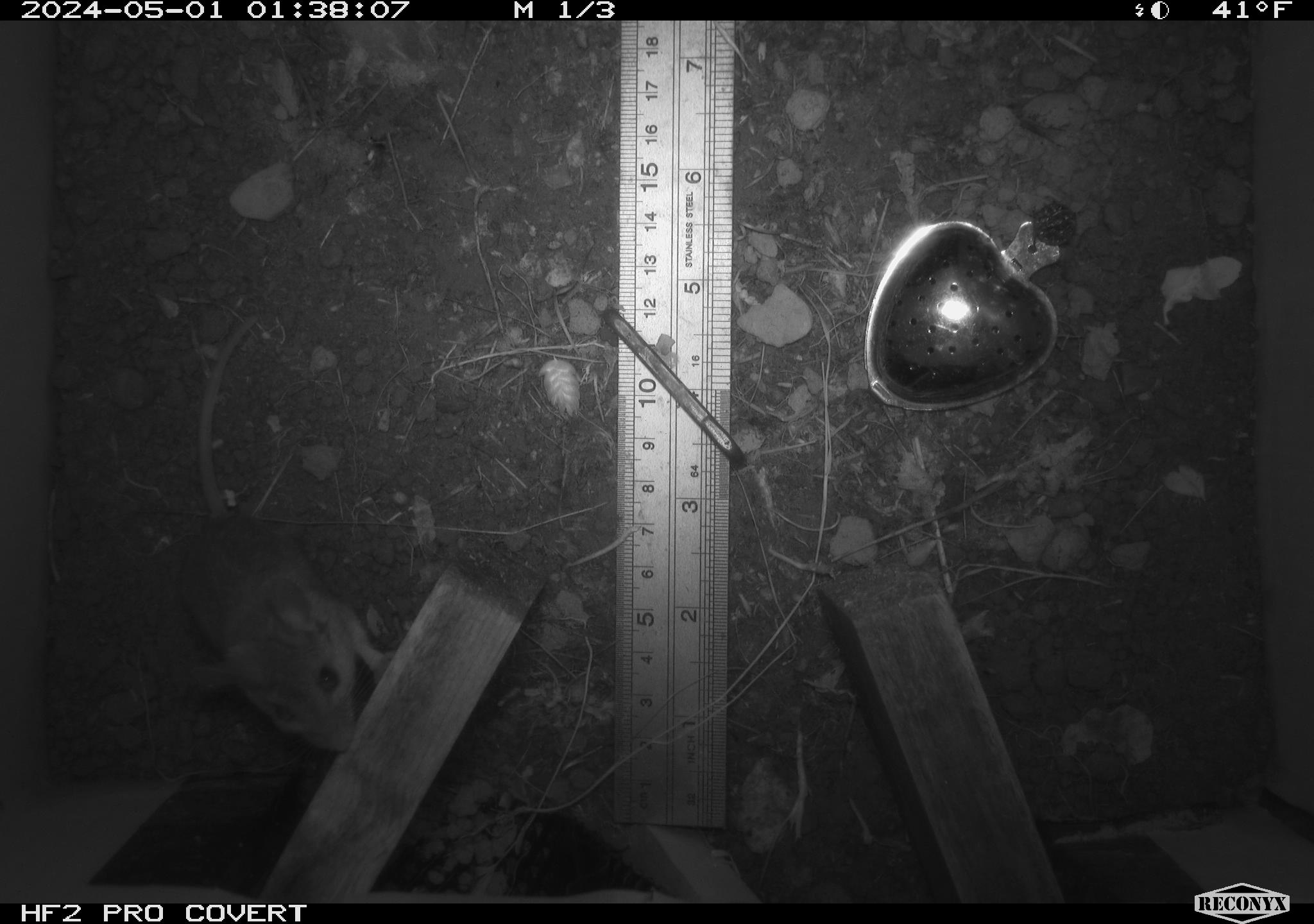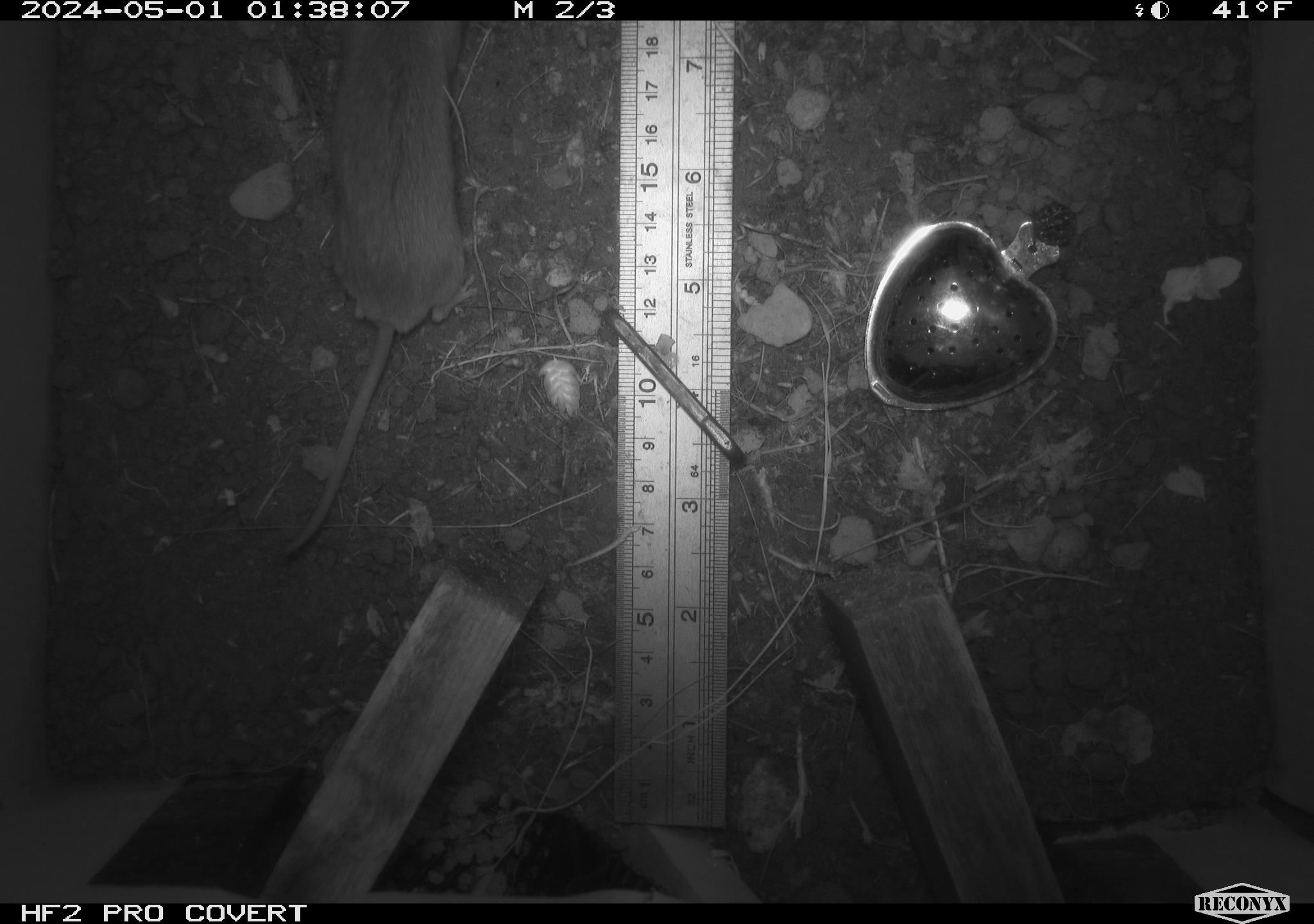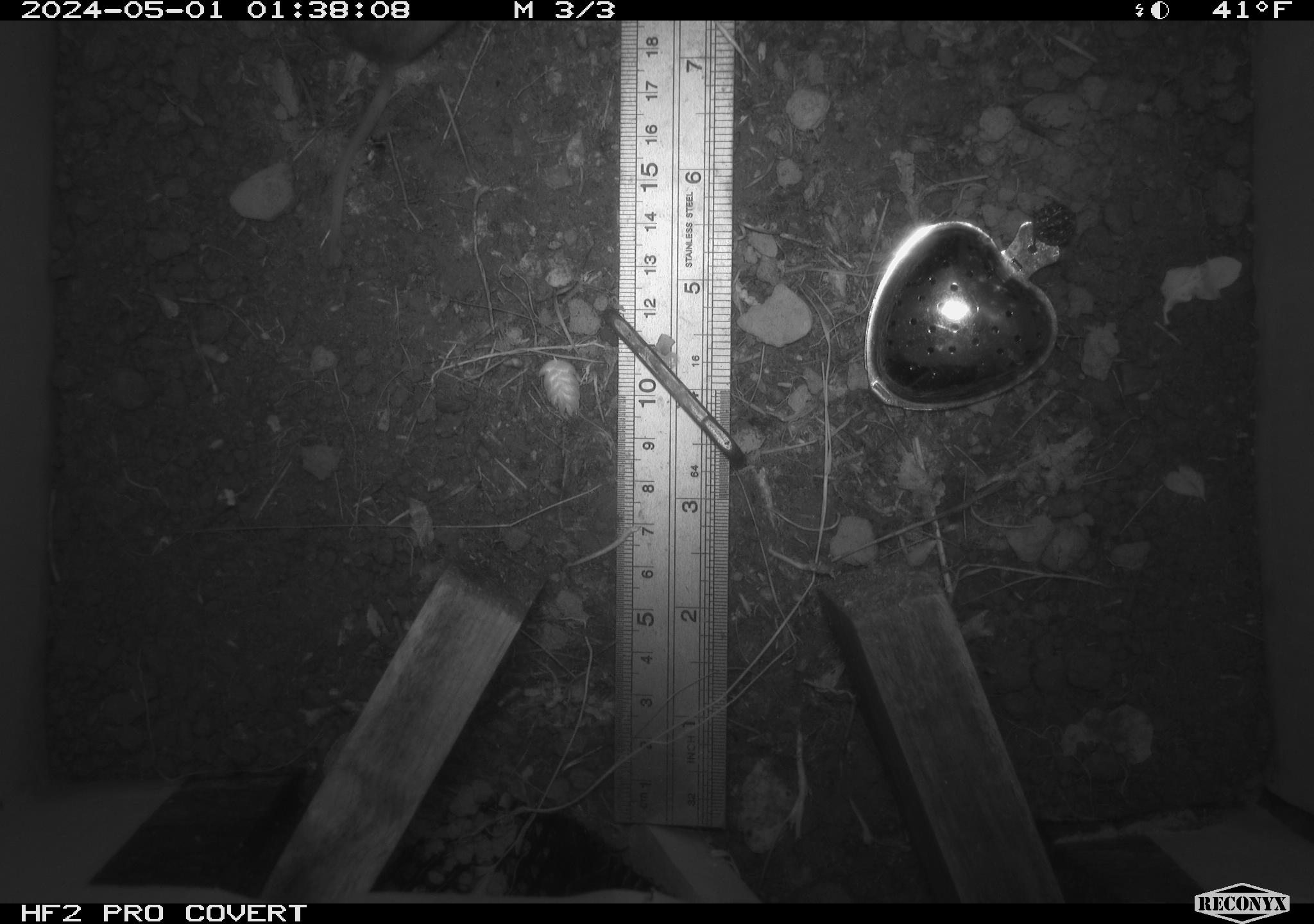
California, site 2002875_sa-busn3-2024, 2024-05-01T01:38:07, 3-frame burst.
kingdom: Animalia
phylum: Chordata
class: Mammalia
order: Rodentia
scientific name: Rodentia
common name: mouse species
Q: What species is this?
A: Mouse species (Rodentia).